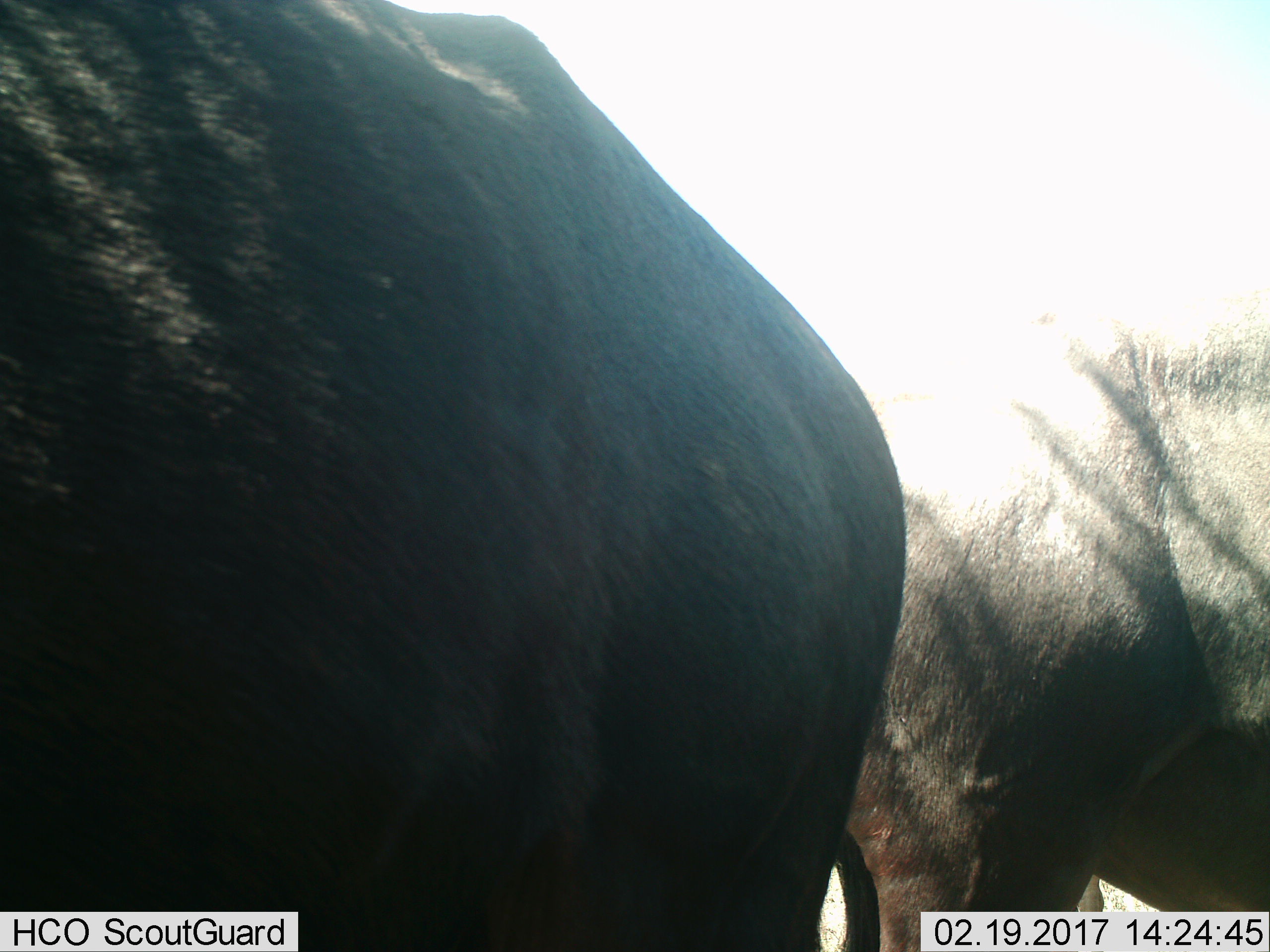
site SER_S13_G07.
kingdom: Animalia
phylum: Chordata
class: Mammalia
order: Artiodactyla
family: Bovidae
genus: Connochaetes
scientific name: Connochaetes taurinus taurinus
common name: blue wildebeest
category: wildebeestblue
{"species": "wildebeestblue (blue wildebeest) (Connochaetes taurinus taurinus)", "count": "2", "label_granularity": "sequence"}